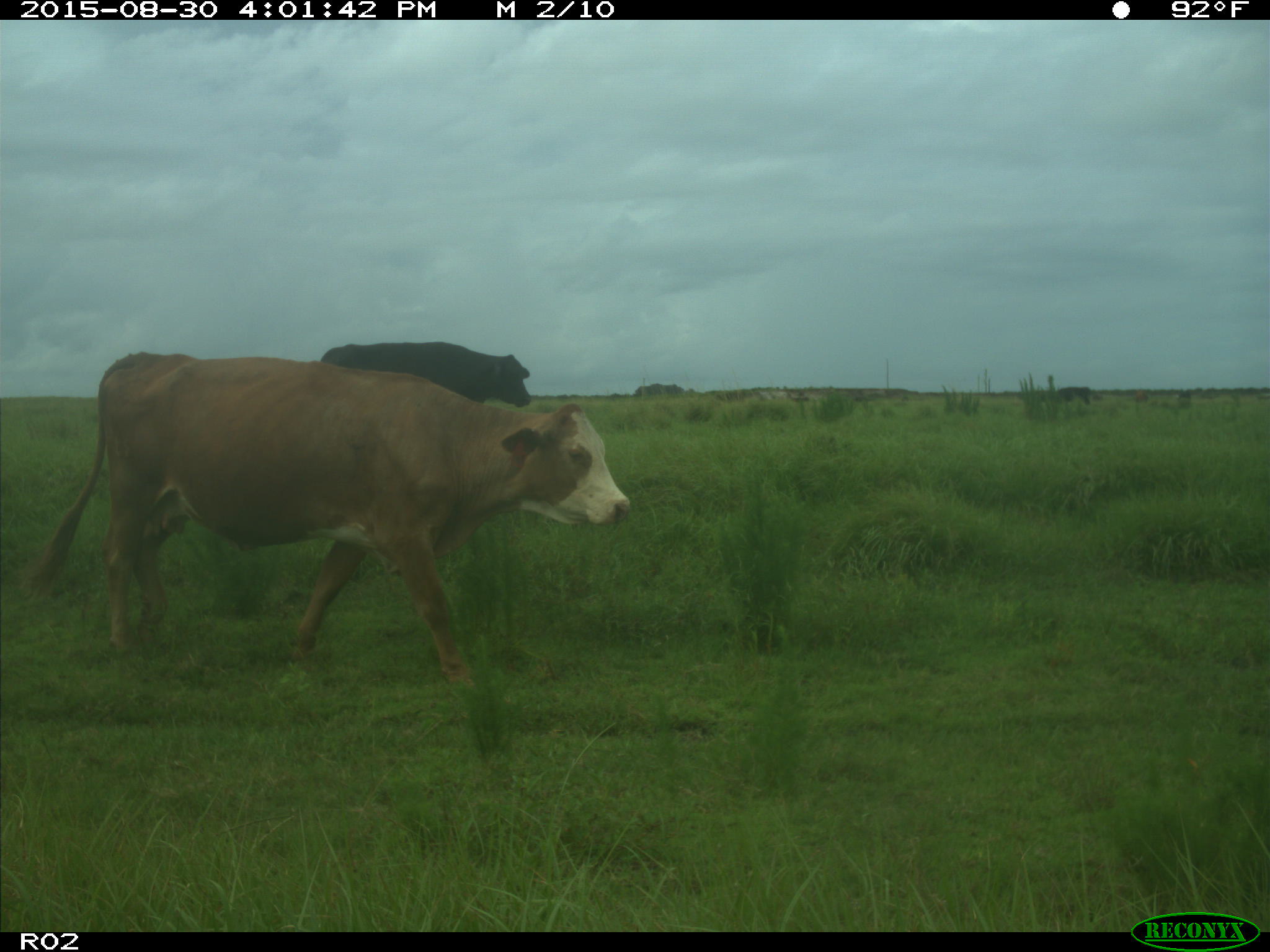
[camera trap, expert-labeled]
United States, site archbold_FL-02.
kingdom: Animalia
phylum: Chordata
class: Mammalia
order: Artiodactyla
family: Bovidae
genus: Bos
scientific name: Bos taurus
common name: domestic cow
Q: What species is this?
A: Bos taurus (domestic cow).